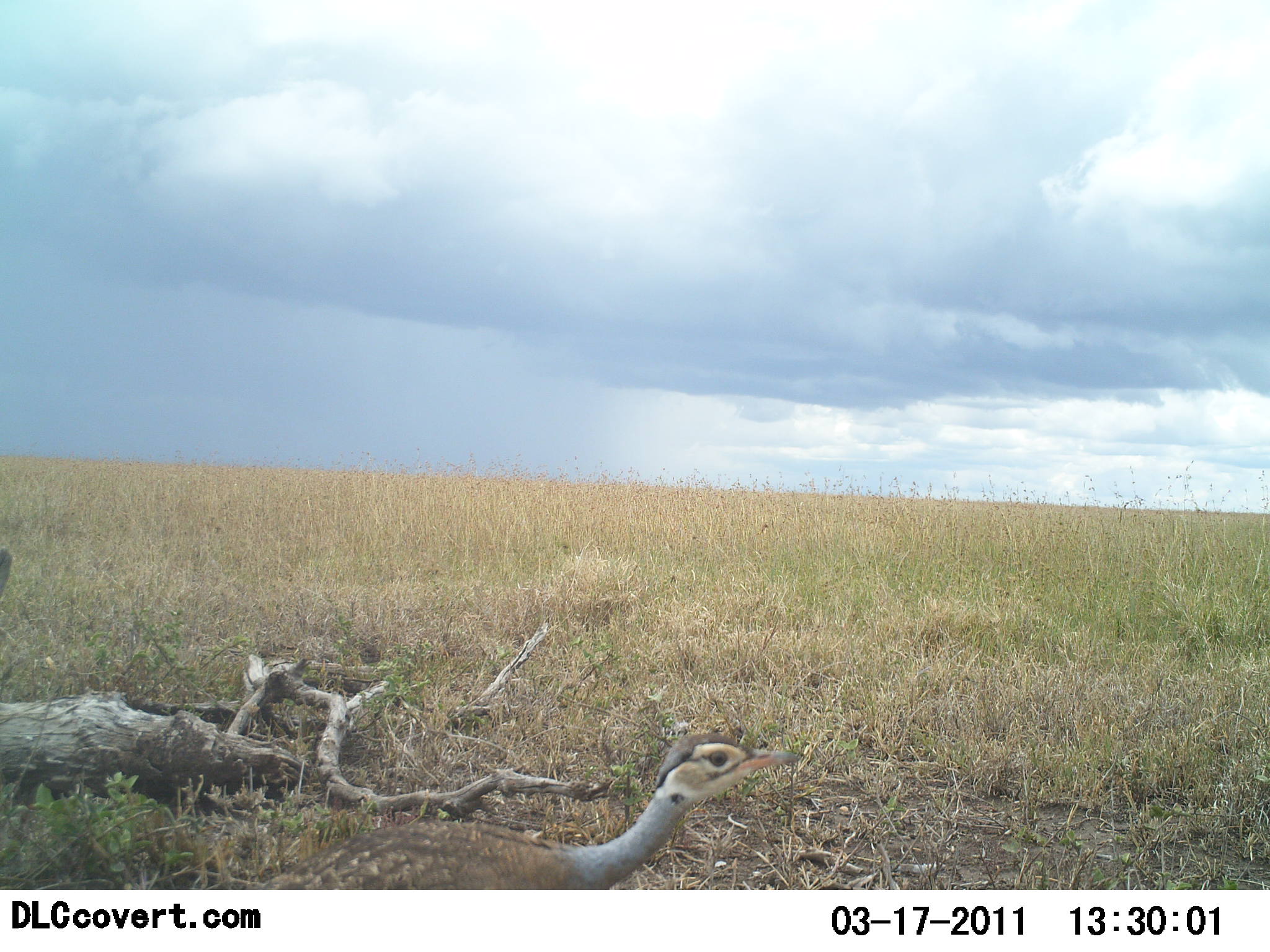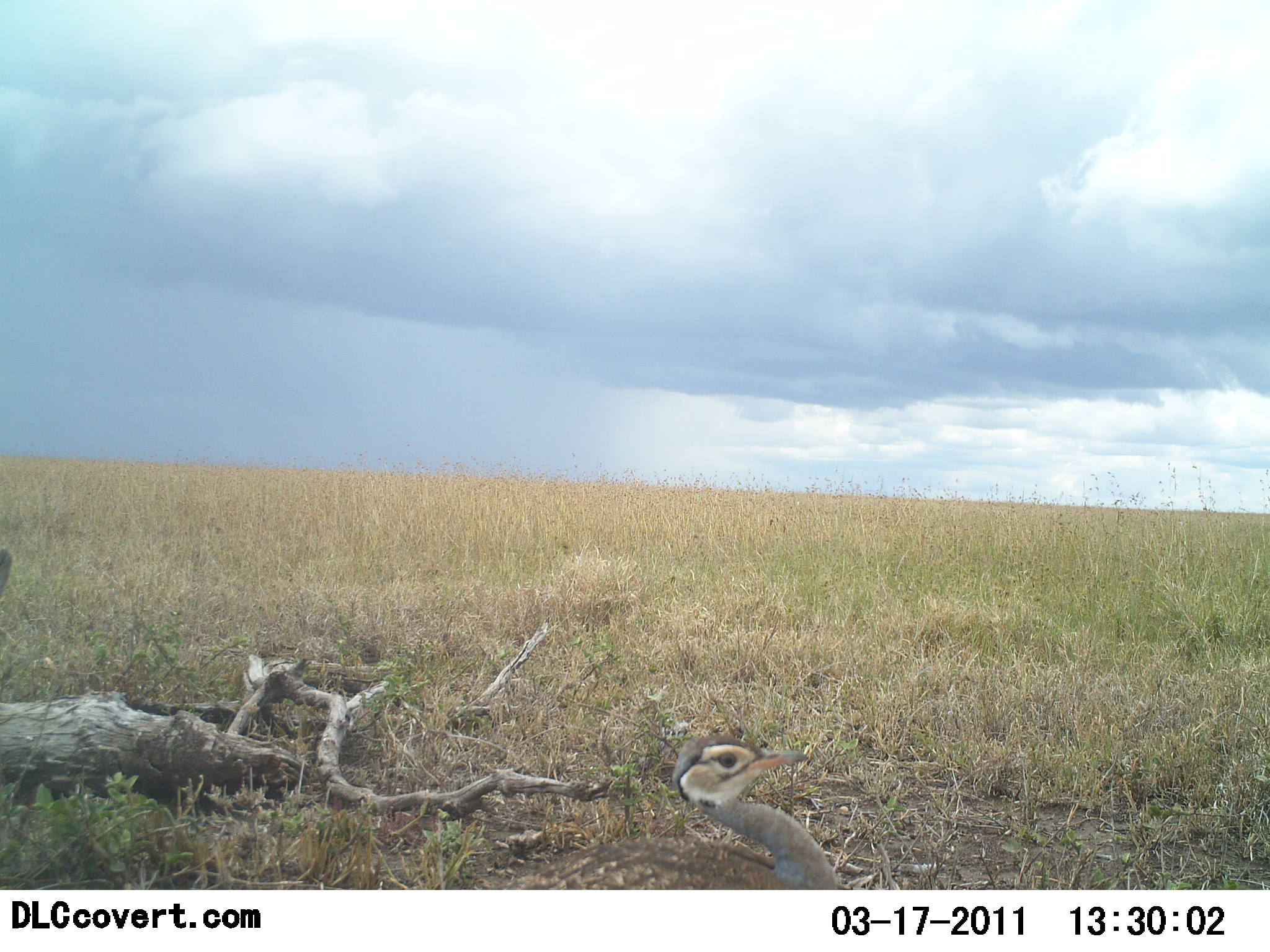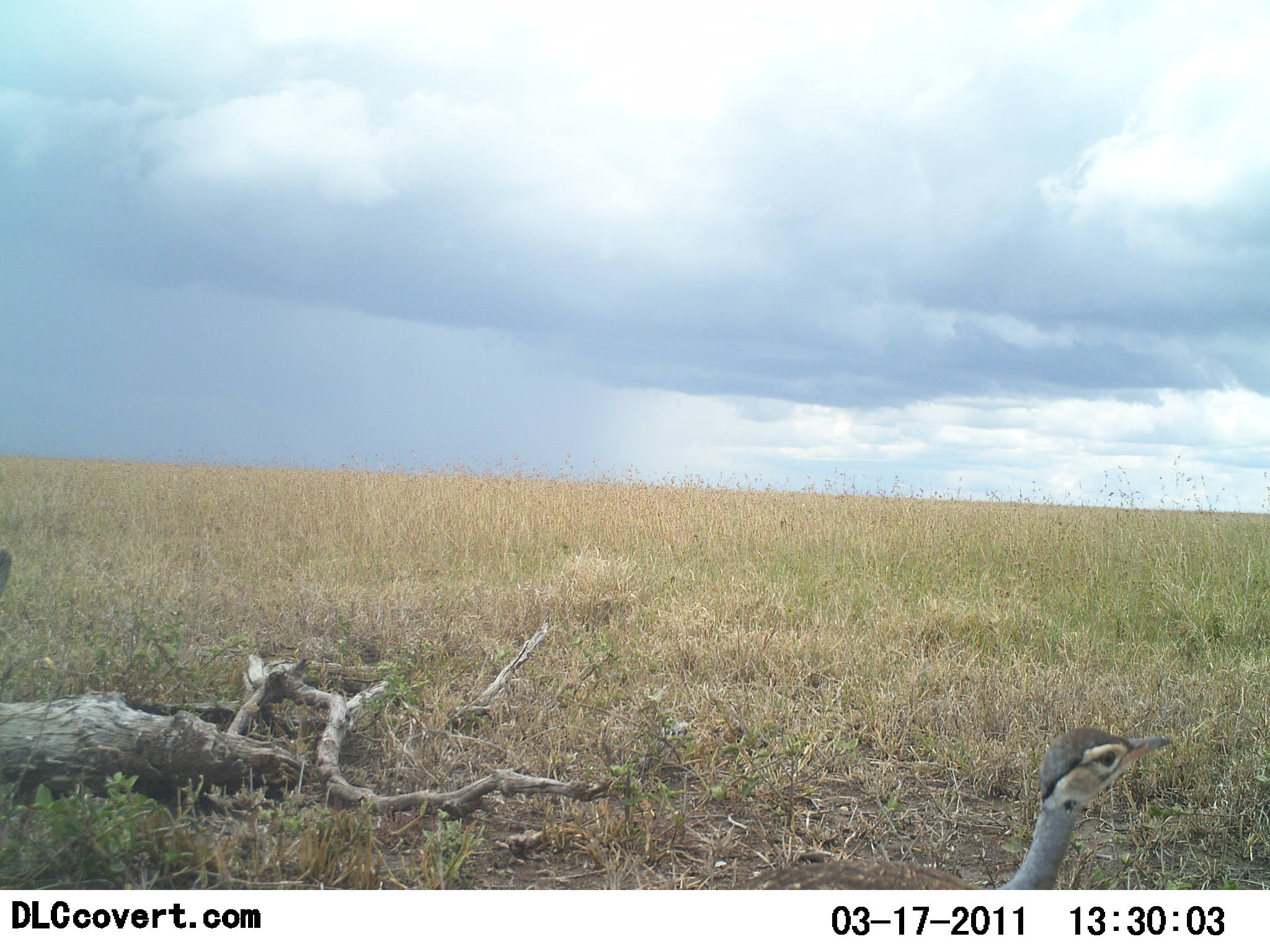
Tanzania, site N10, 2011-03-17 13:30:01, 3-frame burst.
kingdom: Animalia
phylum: Chordata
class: Aves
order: Otidiformes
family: Otididae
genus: Ardeotis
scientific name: Ardeotis kori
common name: kori bustard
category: koribustard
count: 1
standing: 20%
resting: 0%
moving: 90%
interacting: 0%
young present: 30%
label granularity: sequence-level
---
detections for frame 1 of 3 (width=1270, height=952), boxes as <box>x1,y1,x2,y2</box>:
animal: <box>266,732,801,890</box>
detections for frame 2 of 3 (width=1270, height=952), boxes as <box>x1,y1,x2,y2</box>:
animal: <box>500,734,841,889</box>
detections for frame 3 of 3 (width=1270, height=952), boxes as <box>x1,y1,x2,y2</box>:
animal: <box>739,725,1177,891</box>